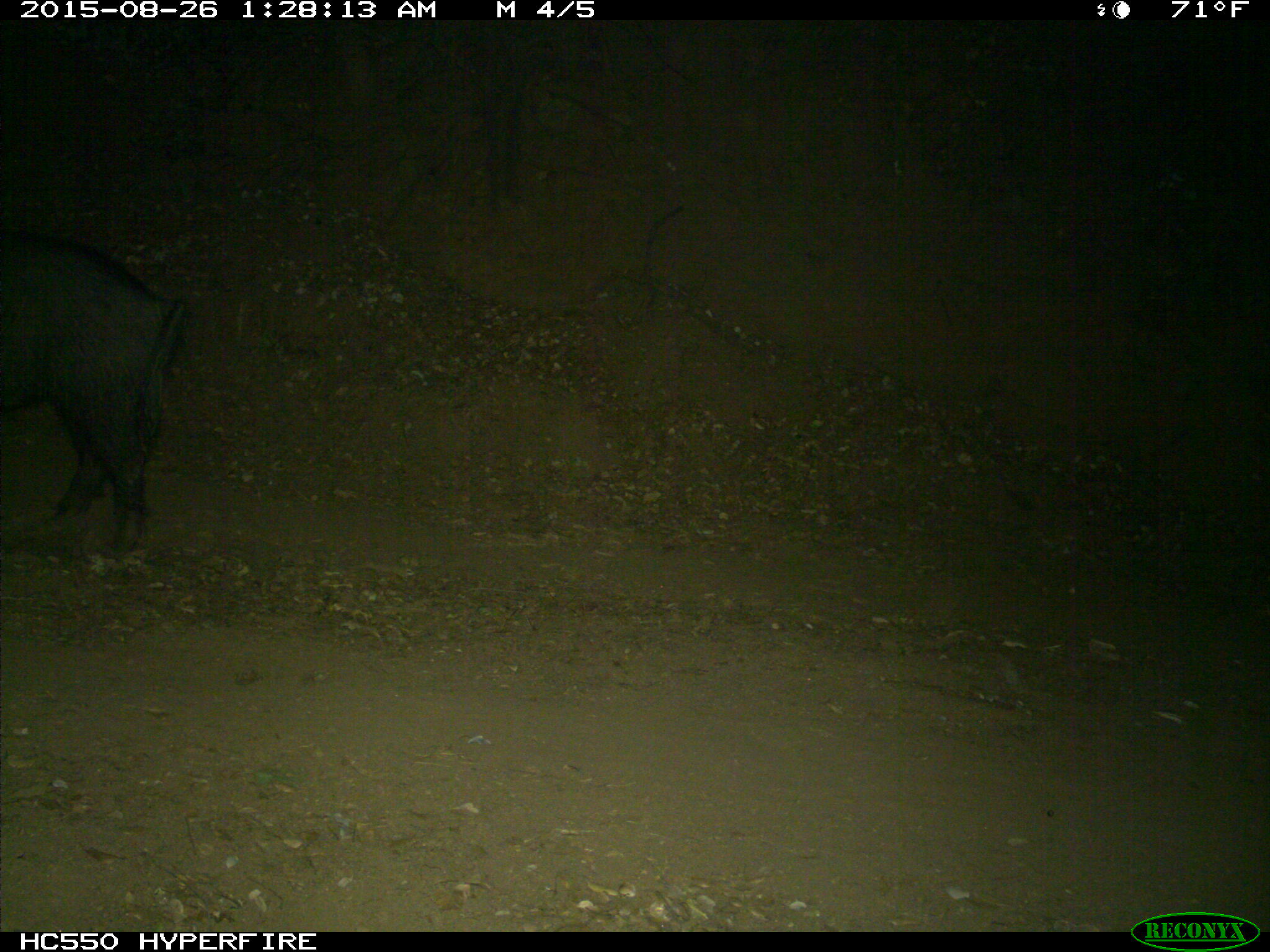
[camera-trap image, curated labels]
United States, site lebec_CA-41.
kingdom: Animalia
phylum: Chordata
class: Mammalia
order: Artiodactyla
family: Suidae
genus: Sus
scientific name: Sus scrofa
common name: wild boar